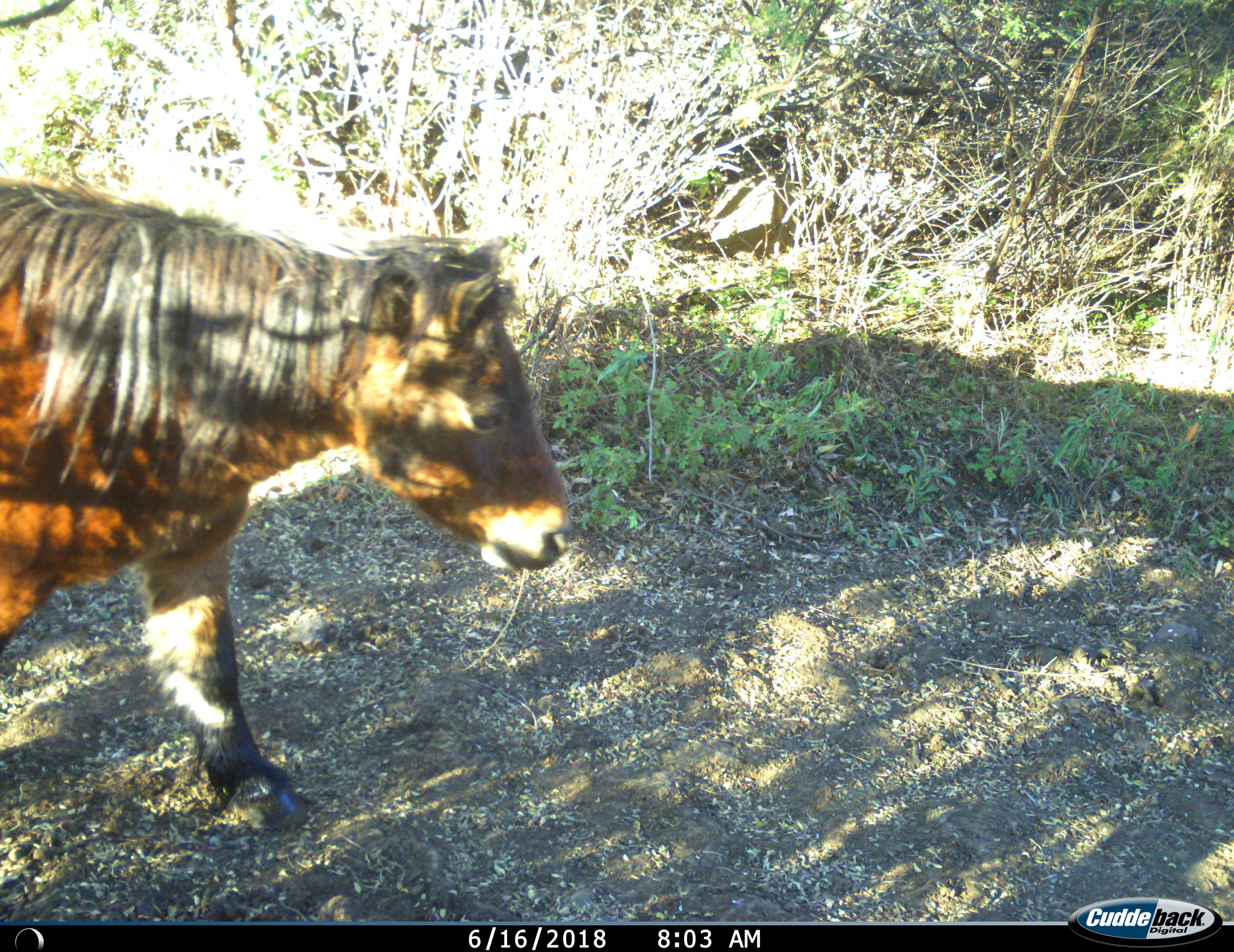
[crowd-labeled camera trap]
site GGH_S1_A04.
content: unidentified animal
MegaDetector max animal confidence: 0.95